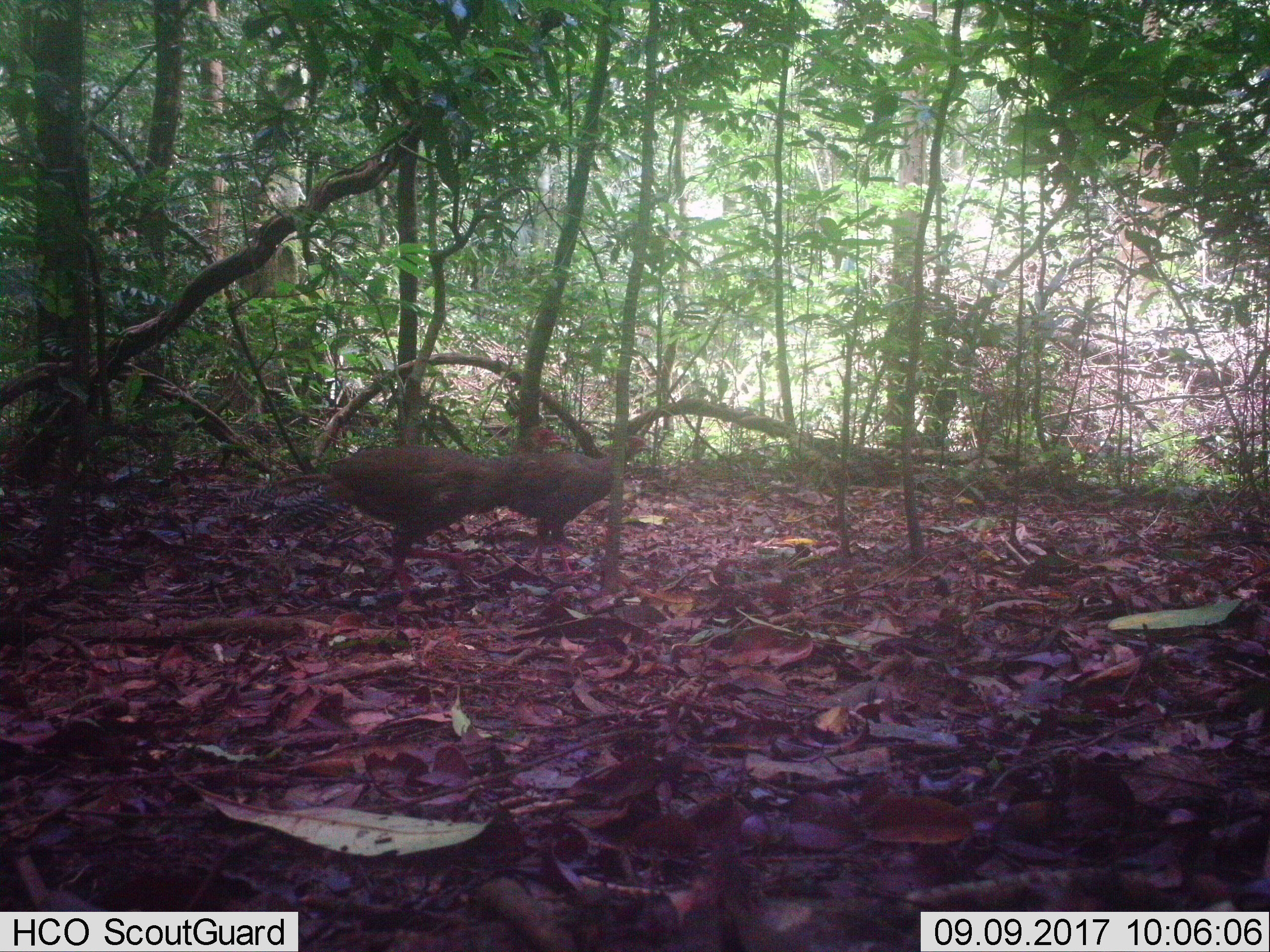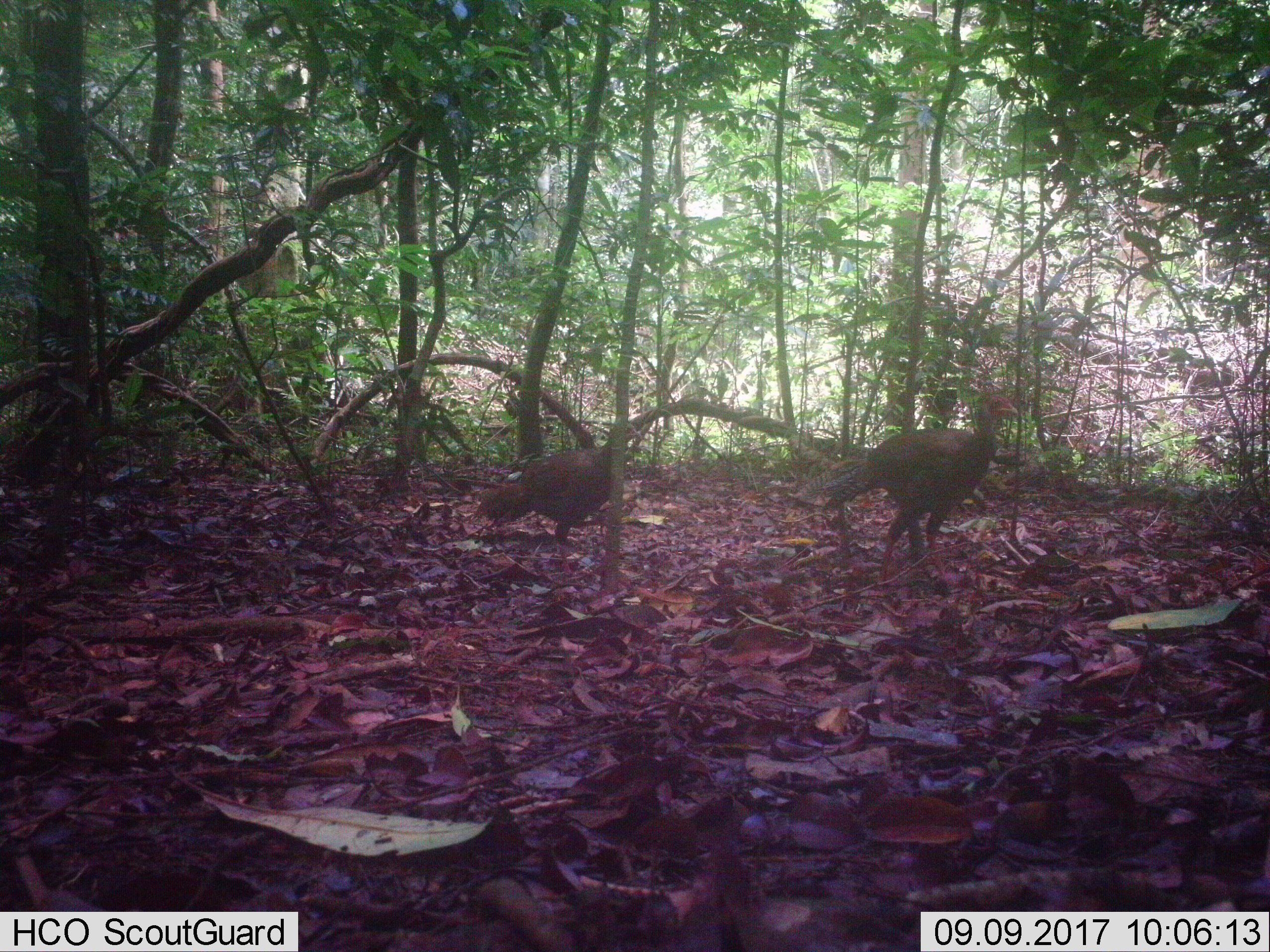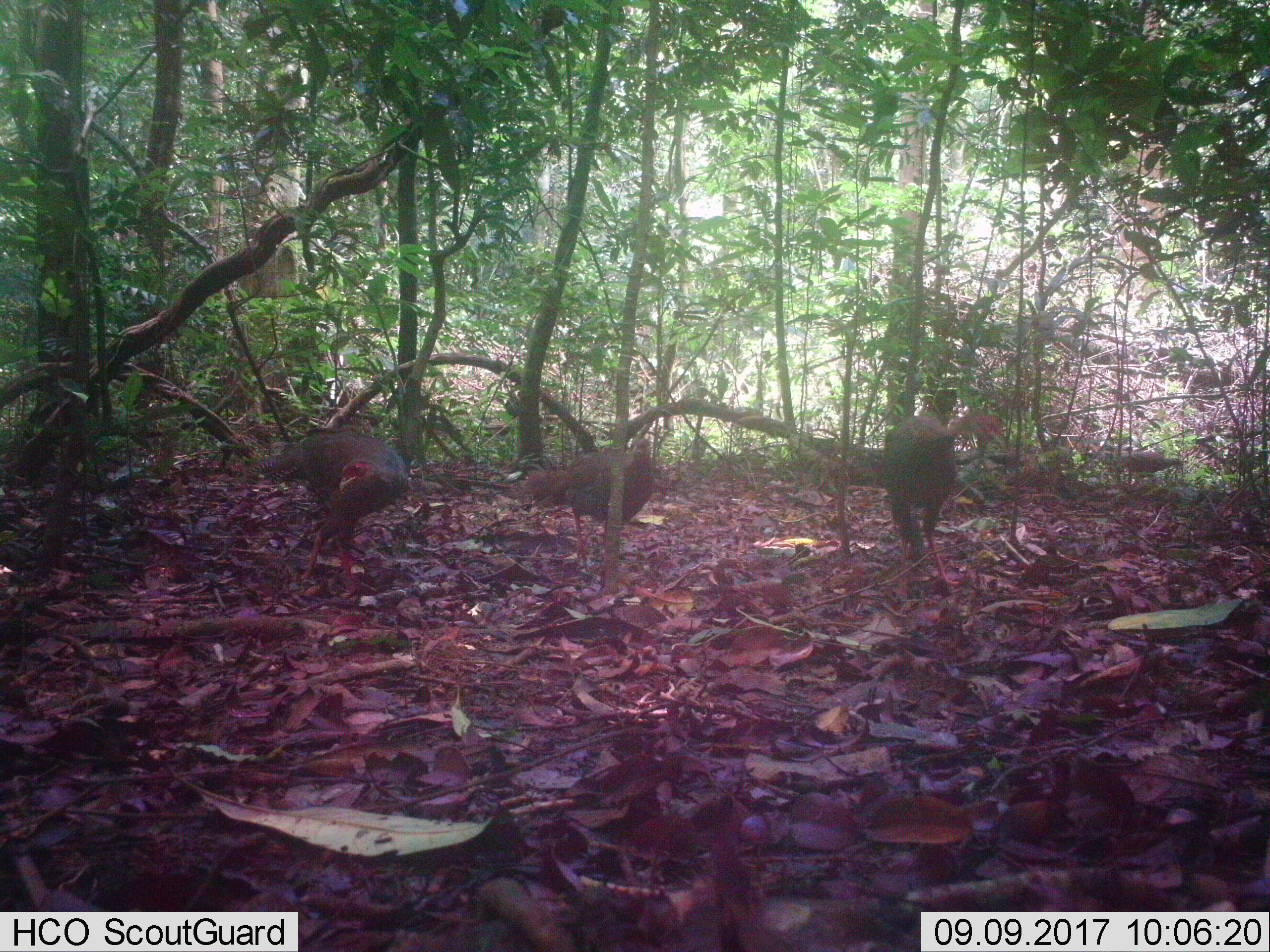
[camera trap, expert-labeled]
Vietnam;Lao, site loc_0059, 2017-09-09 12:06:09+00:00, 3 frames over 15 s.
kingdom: Animalia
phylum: Chordata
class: Aves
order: Galliformes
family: Phasianidae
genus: Lophura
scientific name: Lophura nycthemera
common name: silver pheasant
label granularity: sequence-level